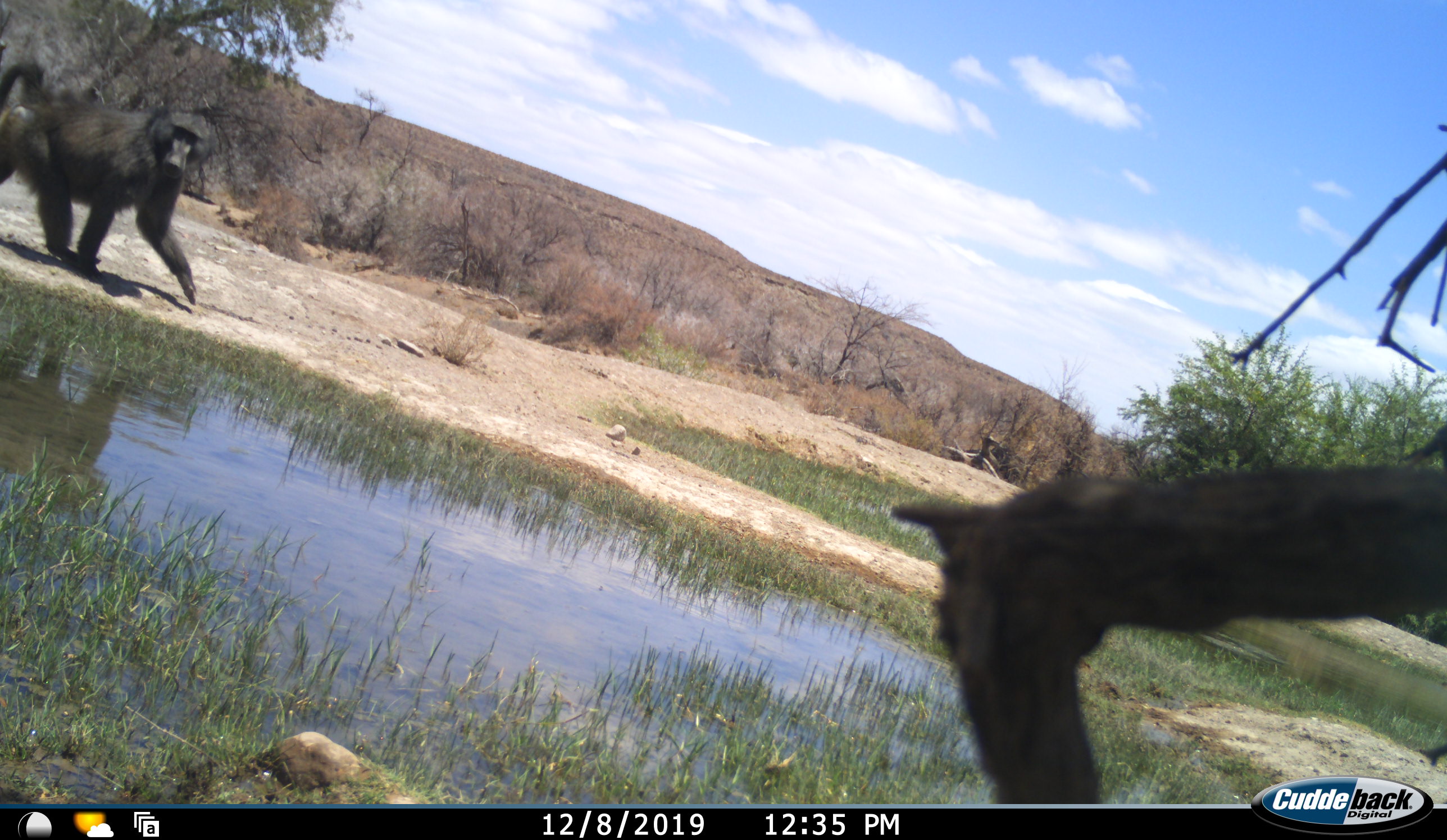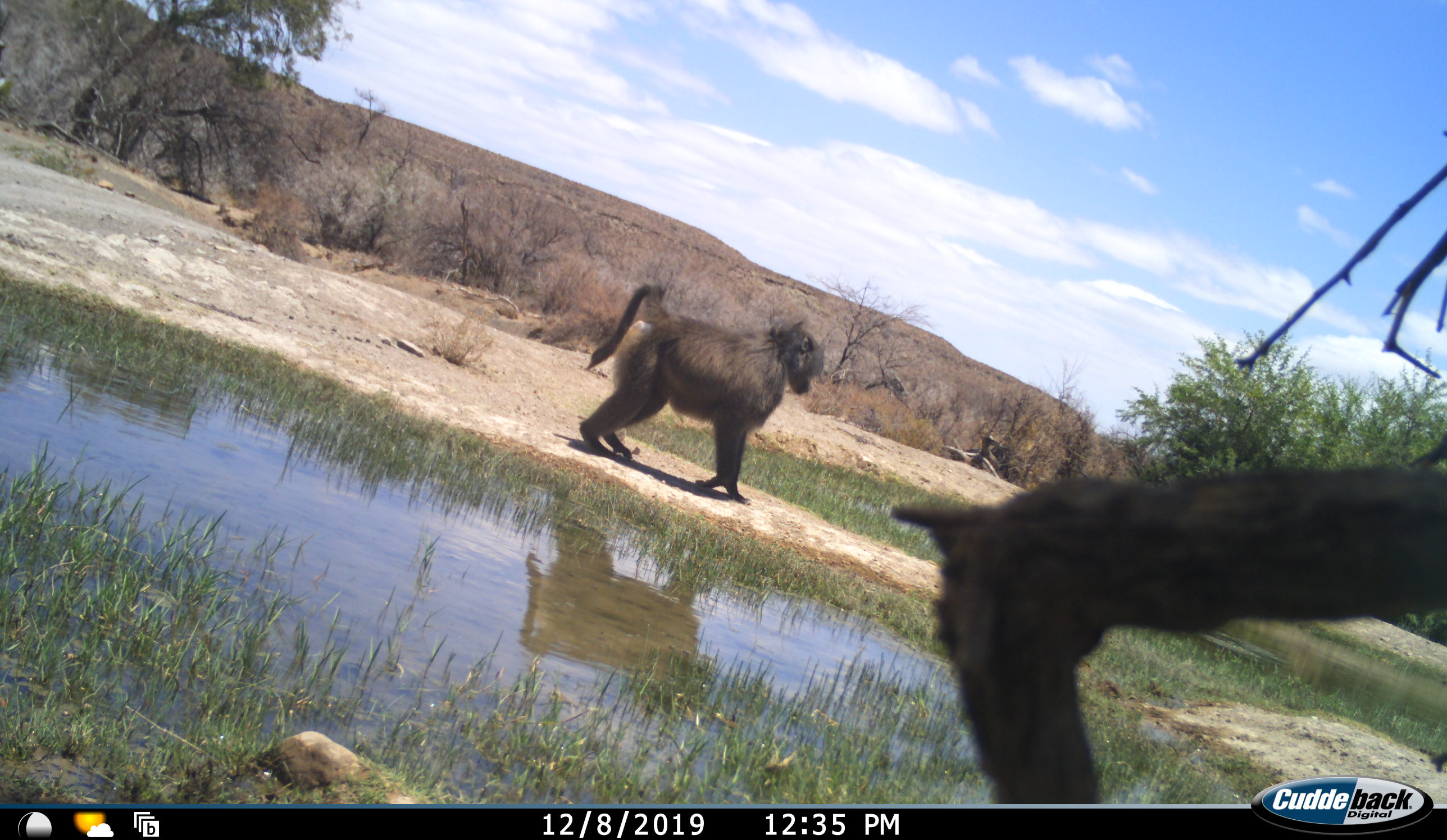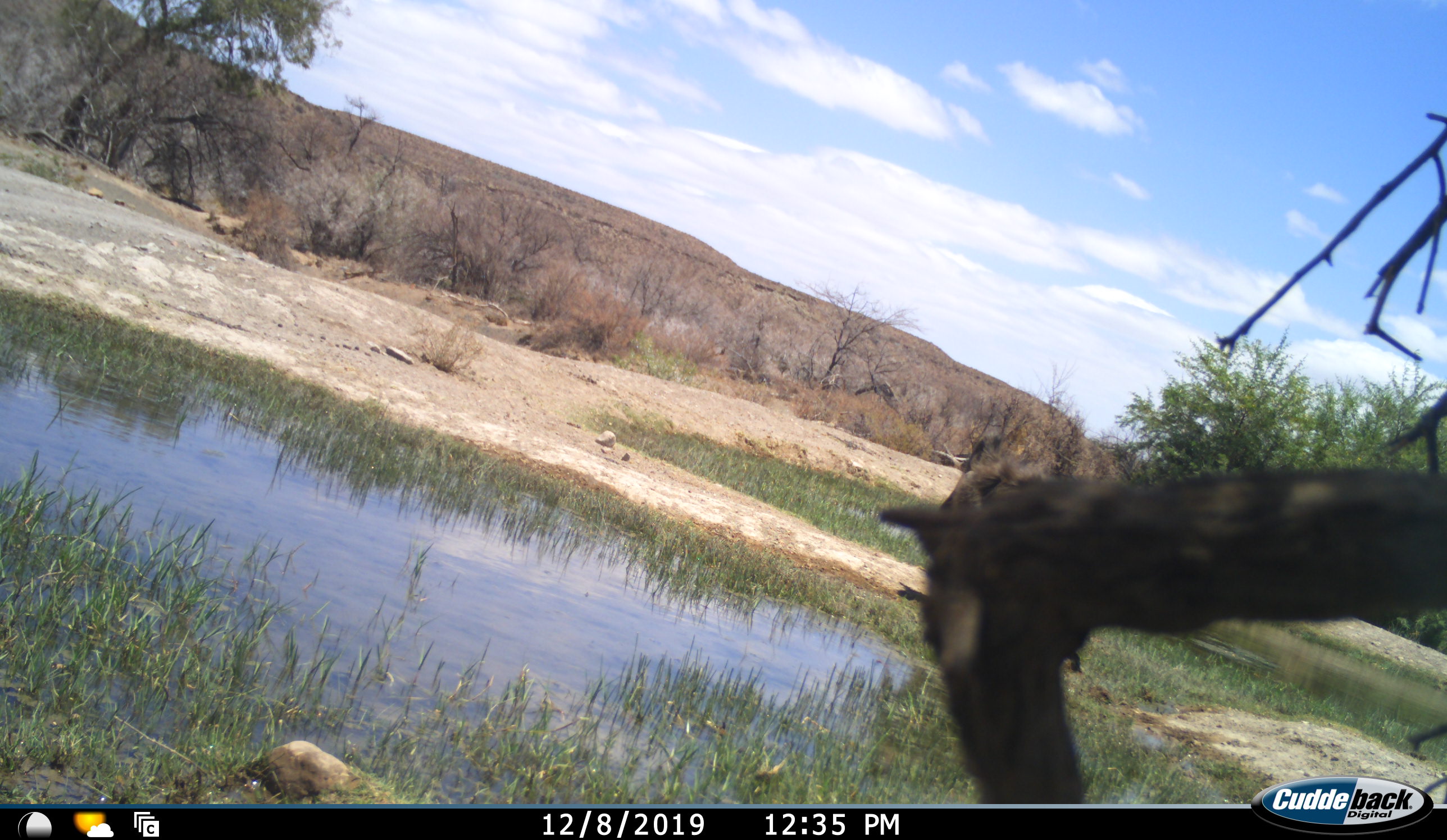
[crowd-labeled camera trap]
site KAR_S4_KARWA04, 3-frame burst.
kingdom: Animalia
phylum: Chordata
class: Mammalia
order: Primates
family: Cercopithecidae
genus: Papio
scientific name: Papio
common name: baboon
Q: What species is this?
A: Baboon (Papio).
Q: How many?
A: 1.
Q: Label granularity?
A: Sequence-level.